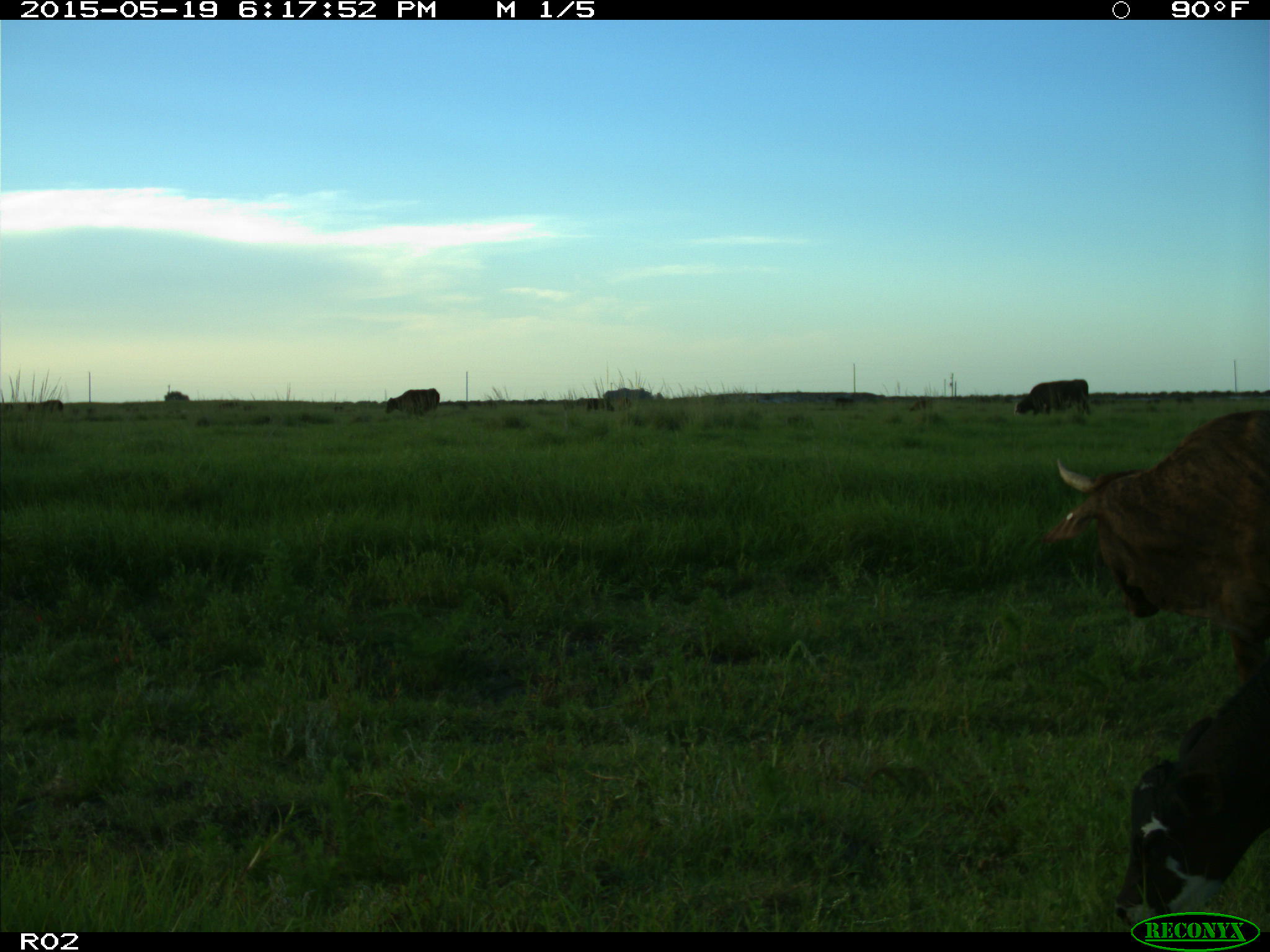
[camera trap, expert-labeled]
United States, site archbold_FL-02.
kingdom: Animalia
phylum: Chordata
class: Mammalia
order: Artiodactyla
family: Bovidae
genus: Bos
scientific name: Bos taurus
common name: domestic cow